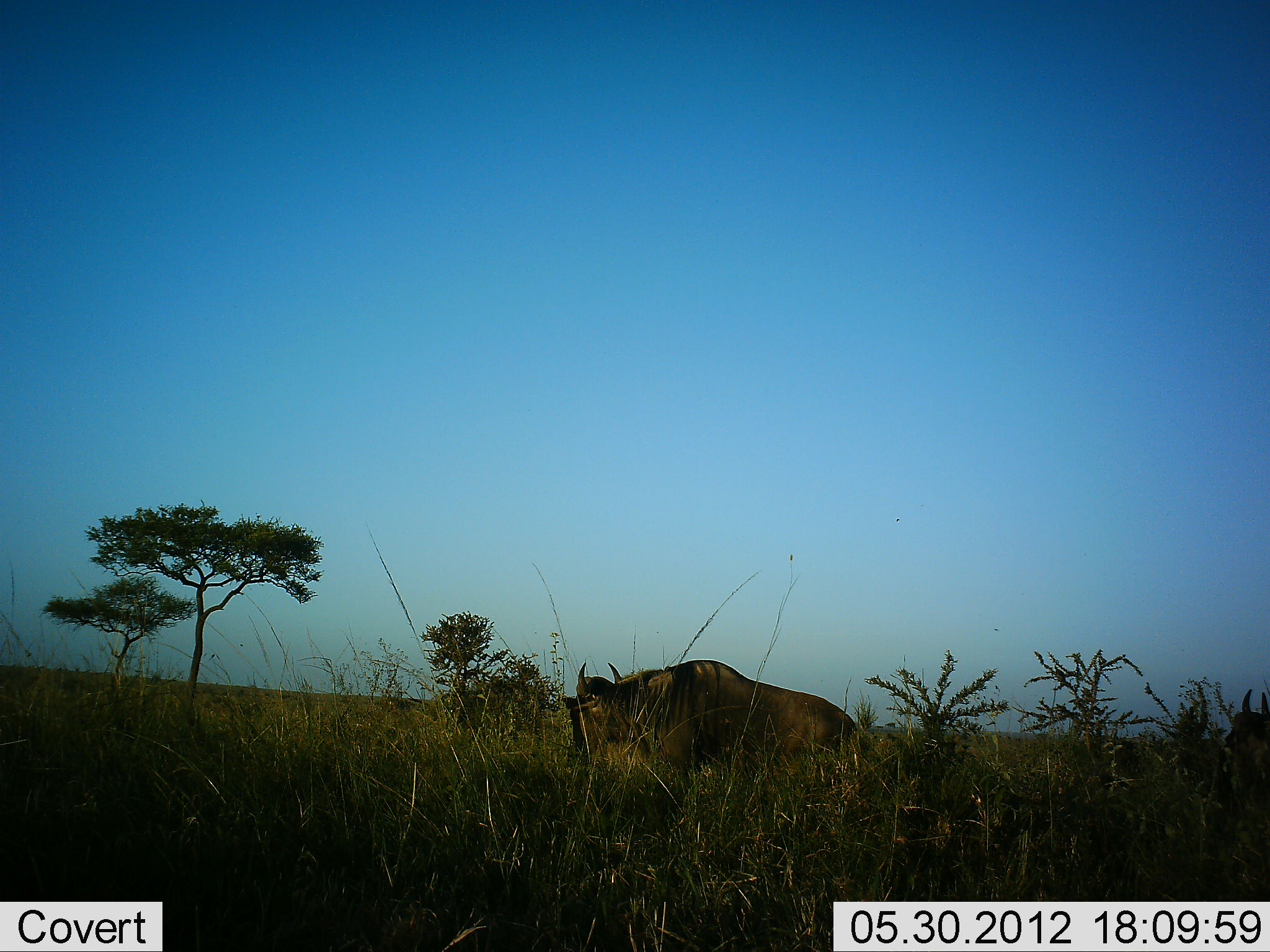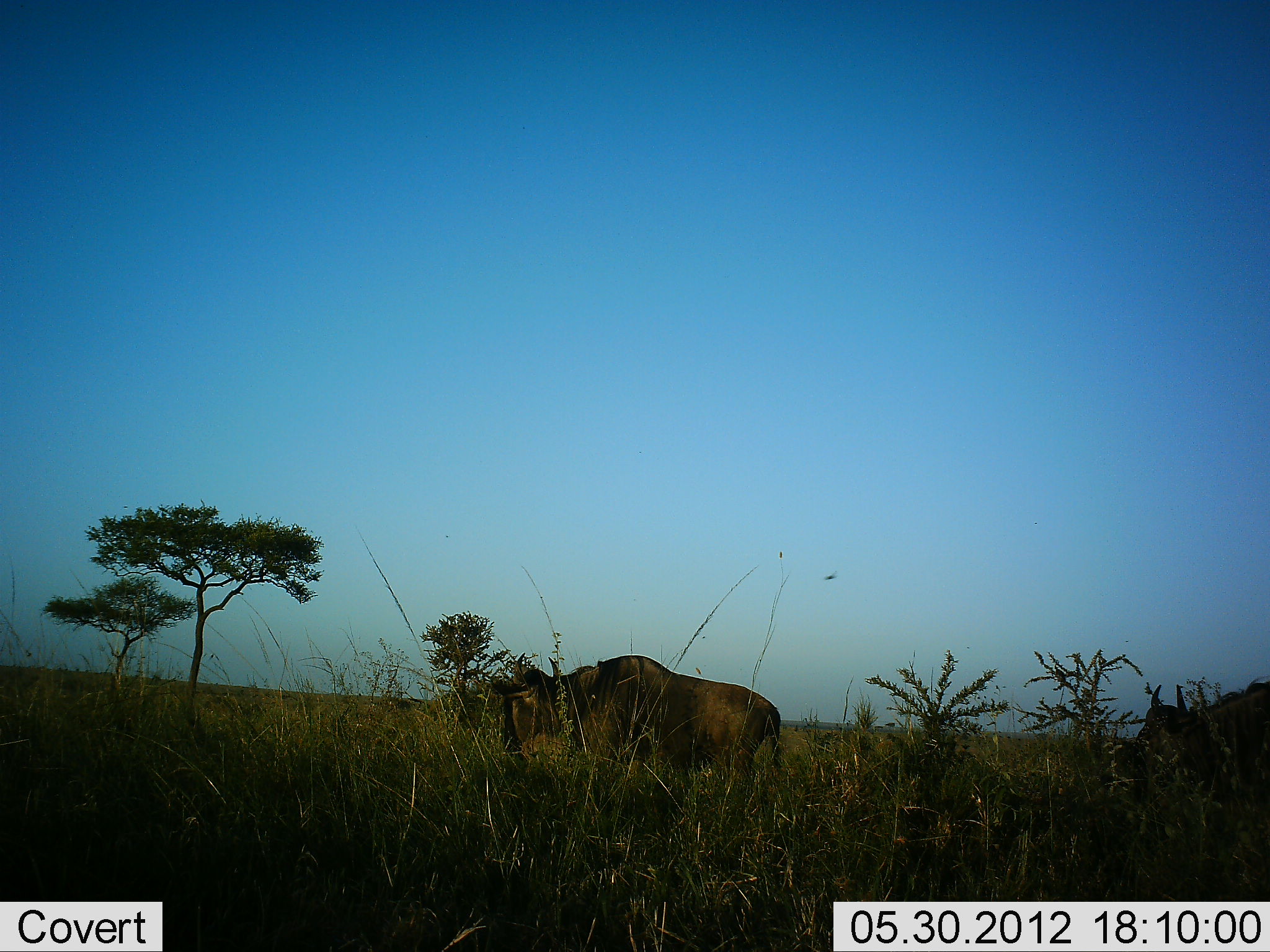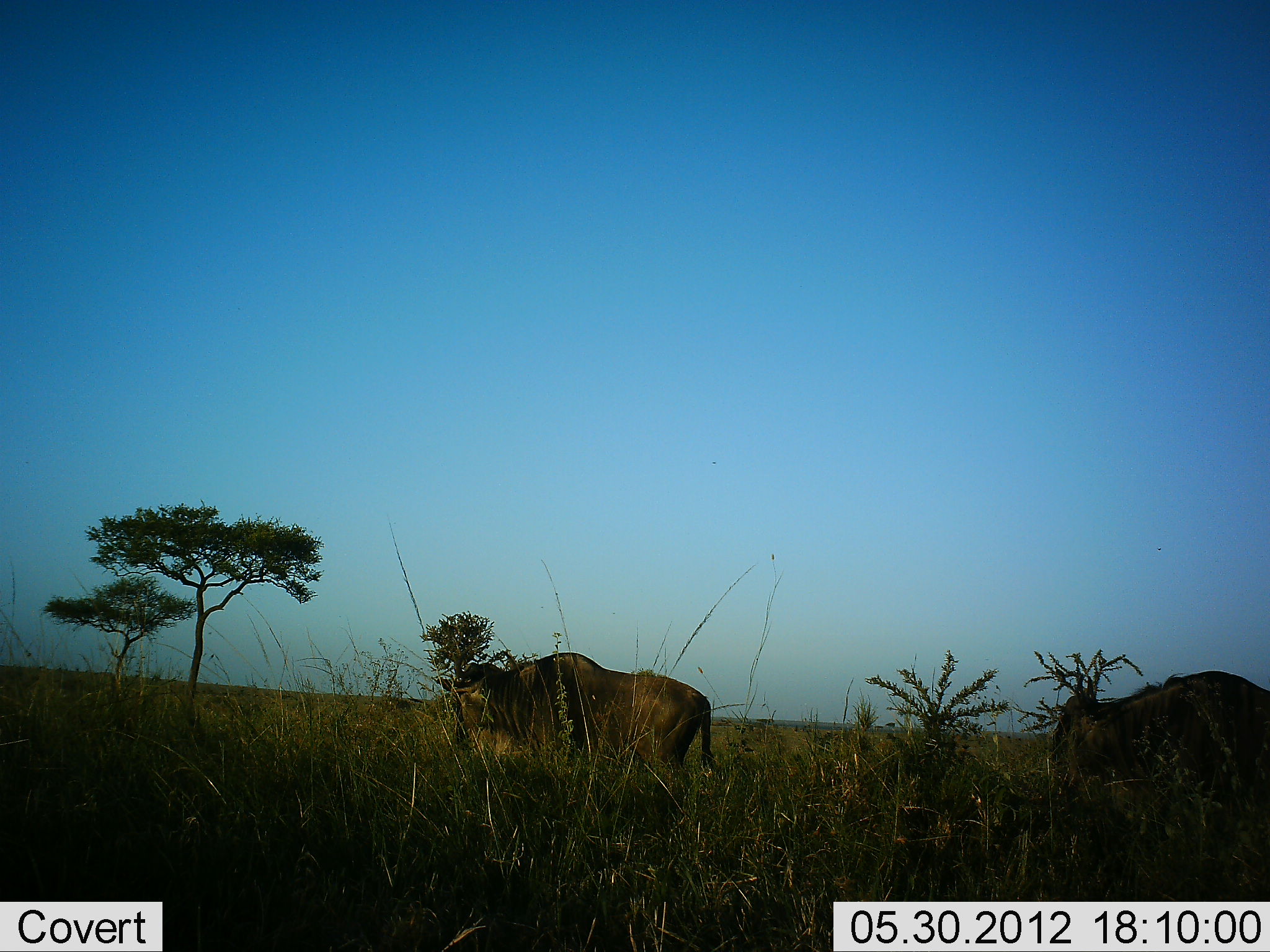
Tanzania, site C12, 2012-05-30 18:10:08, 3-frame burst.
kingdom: Animalia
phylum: Chordata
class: Mammalia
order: Artiodactyla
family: Bovidae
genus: Connochaetes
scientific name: Connochaetes taurinus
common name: blue wildebeest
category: wildebeest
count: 2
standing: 0%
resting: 0%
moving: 100%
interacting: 0%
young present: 0%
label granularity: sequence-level